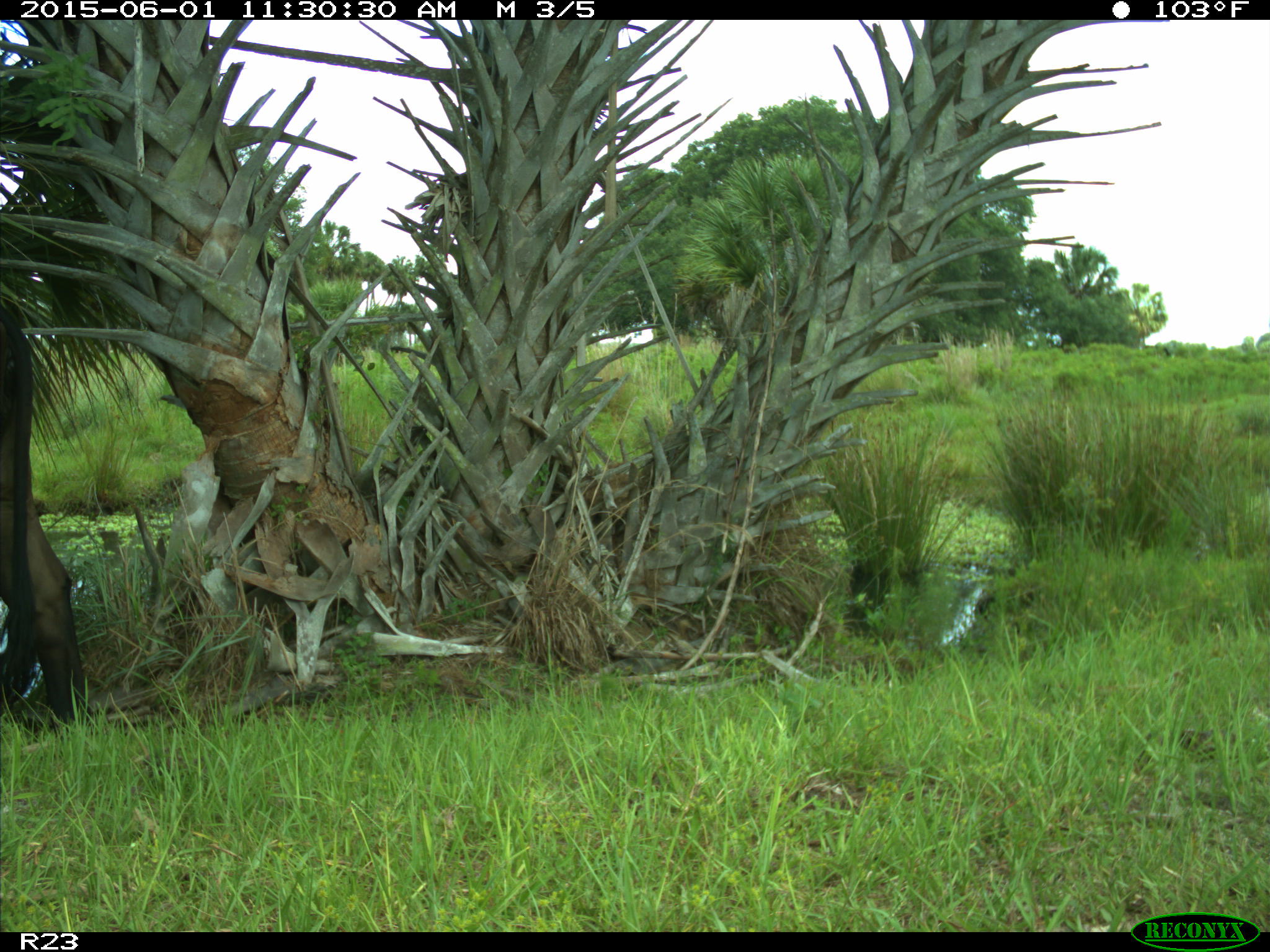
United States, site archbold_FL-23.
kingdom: Animalia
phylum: Chordata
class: Mammalia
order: Artiodactyla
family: Bovidae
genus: Bos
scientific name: Bos taurus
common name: domestic cow